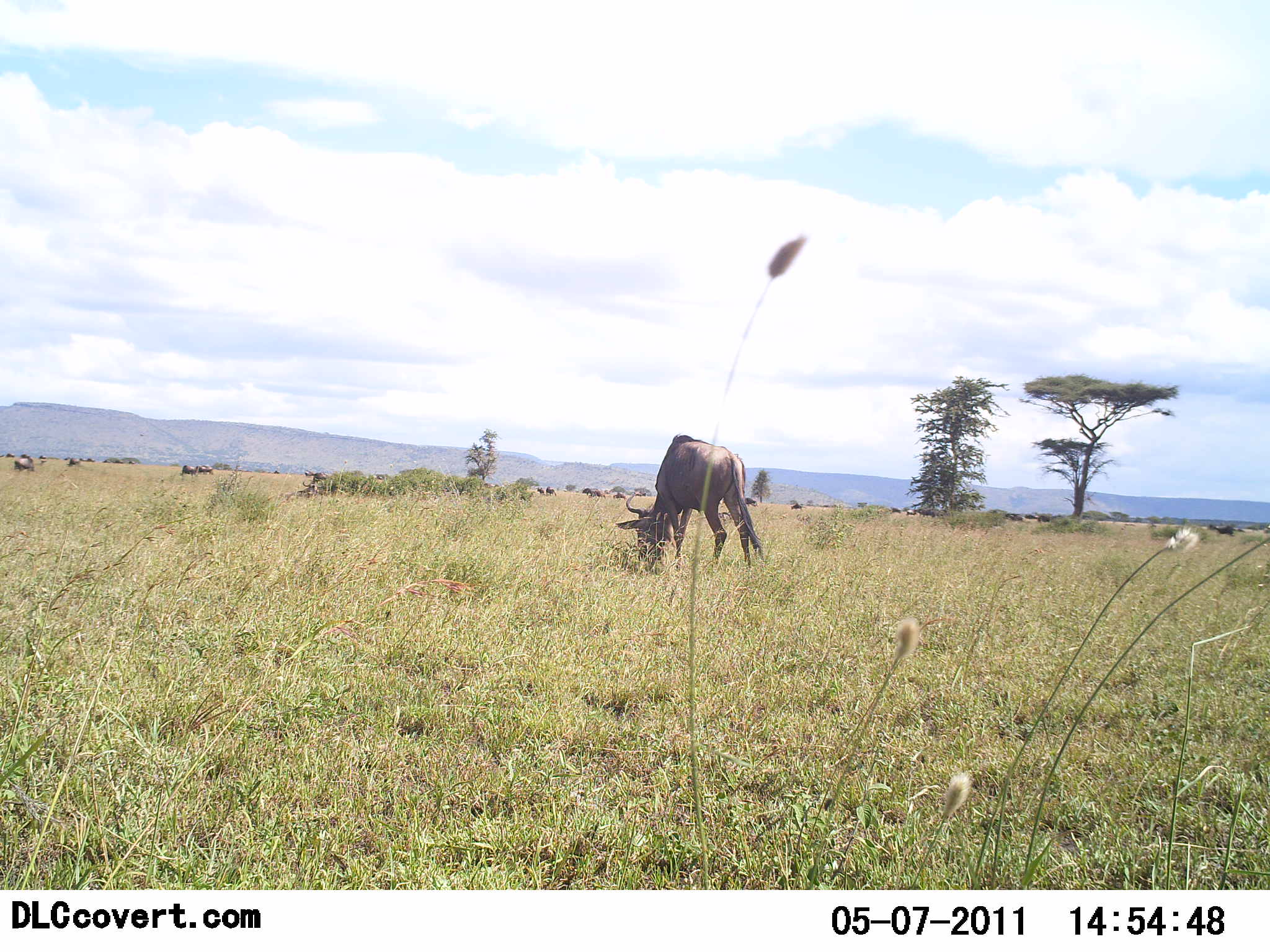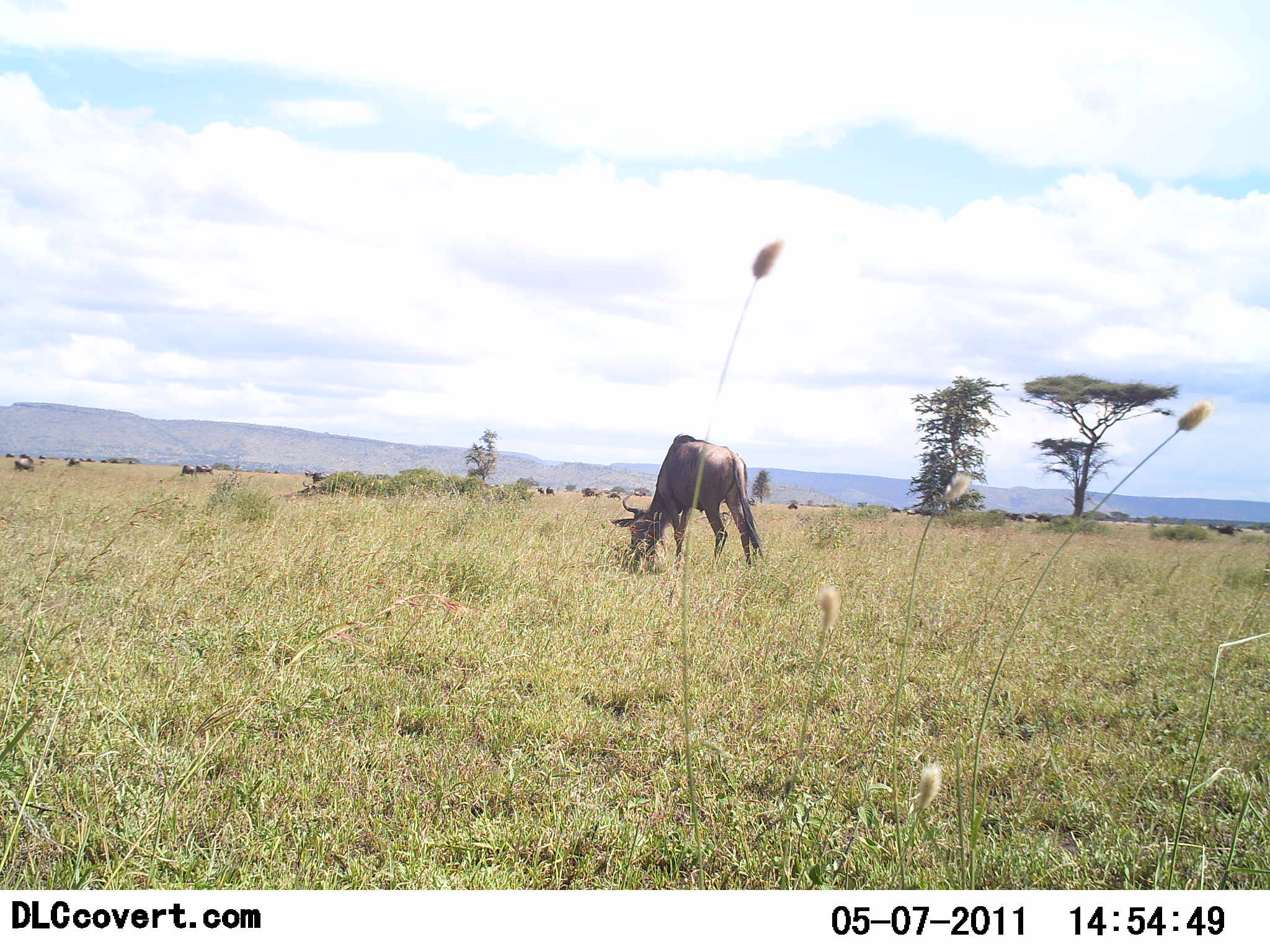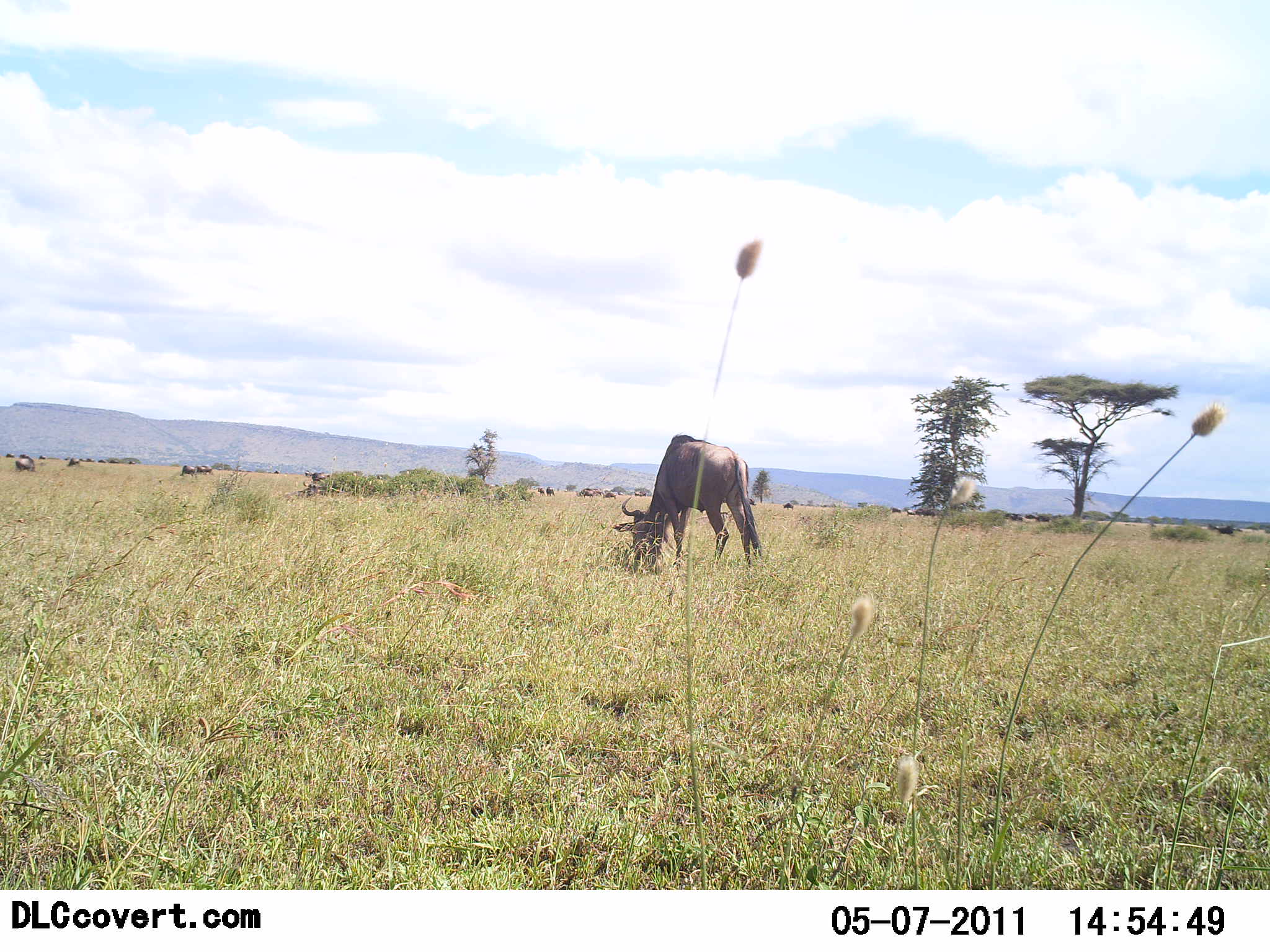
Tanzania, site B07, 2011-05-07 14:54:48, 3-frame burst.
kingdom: Animalia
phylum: Chordata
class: Mammalia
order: Artiodactyla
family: Bovidae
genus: Connochaetes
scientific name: Connochaetes taurinus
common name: blue wildebeest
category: wildebeest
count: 11-50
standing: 25%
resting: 0%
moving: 19%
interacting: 0%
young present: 0%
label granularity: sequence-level